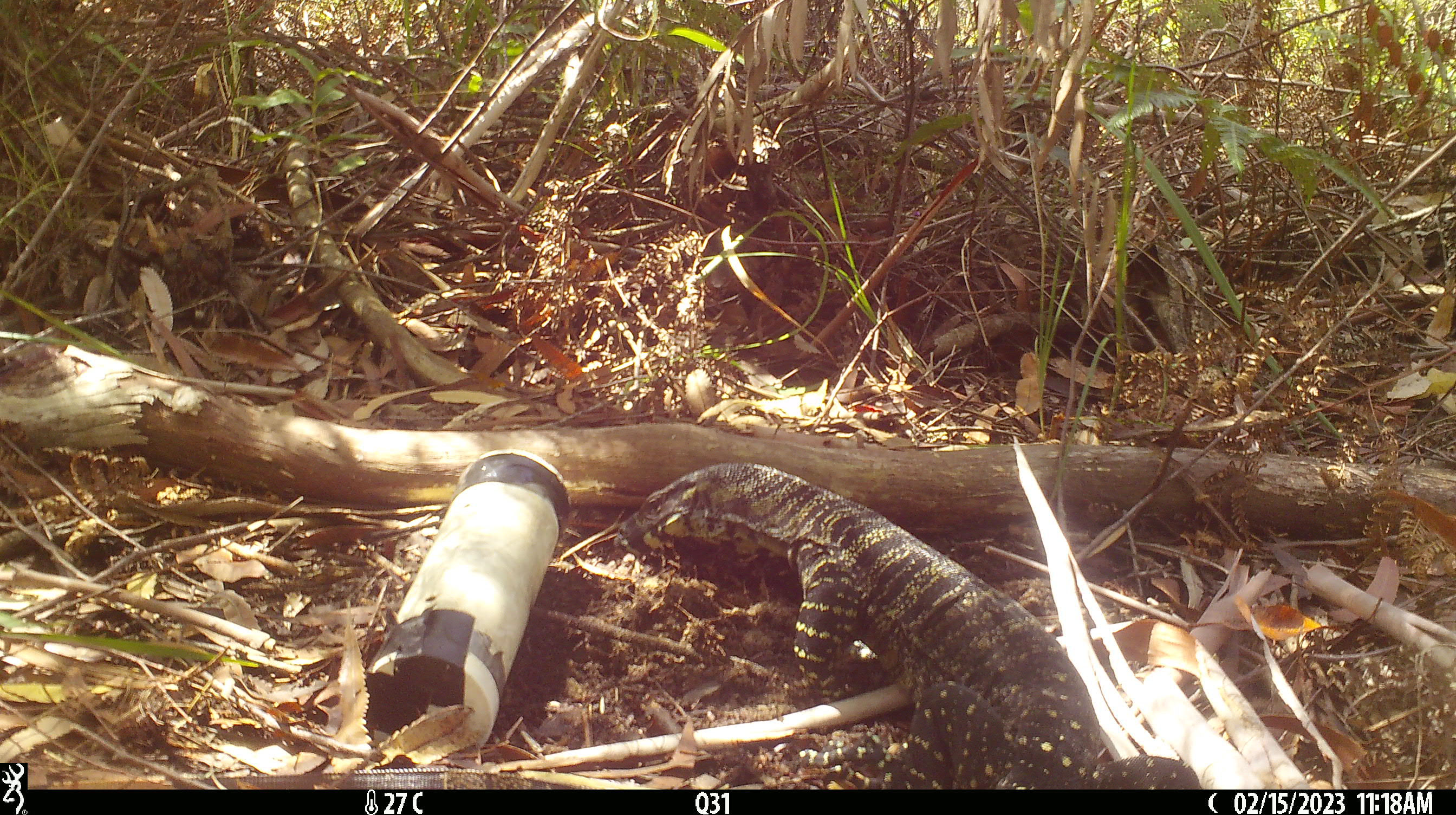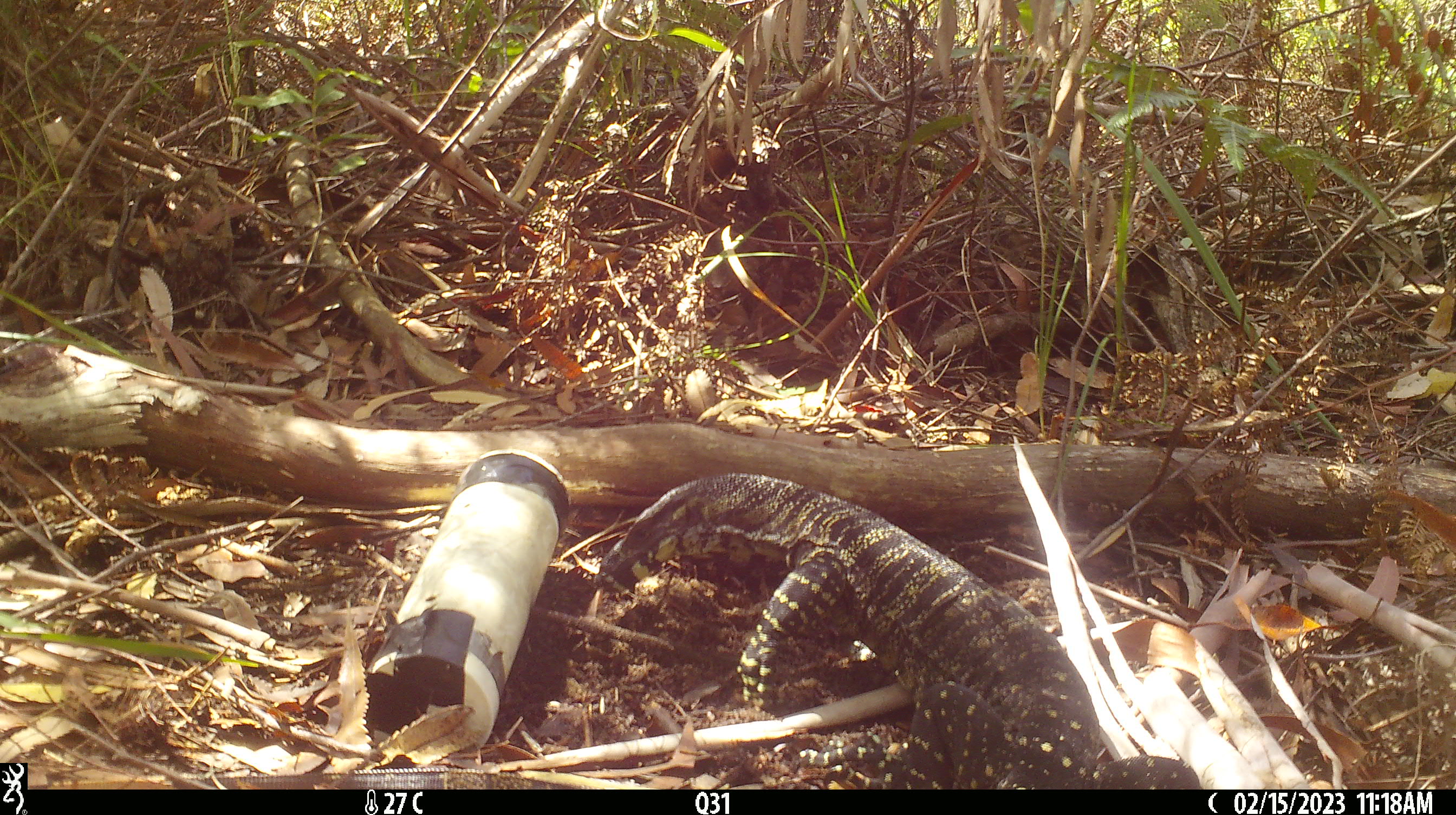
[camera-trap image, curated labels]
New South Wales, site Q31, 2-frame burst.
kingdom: Animalia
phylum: Chordata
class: Reptilia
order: Squamata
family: Varanidae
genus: Varanus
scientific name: Varanus varius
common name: lace monitor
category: goanna